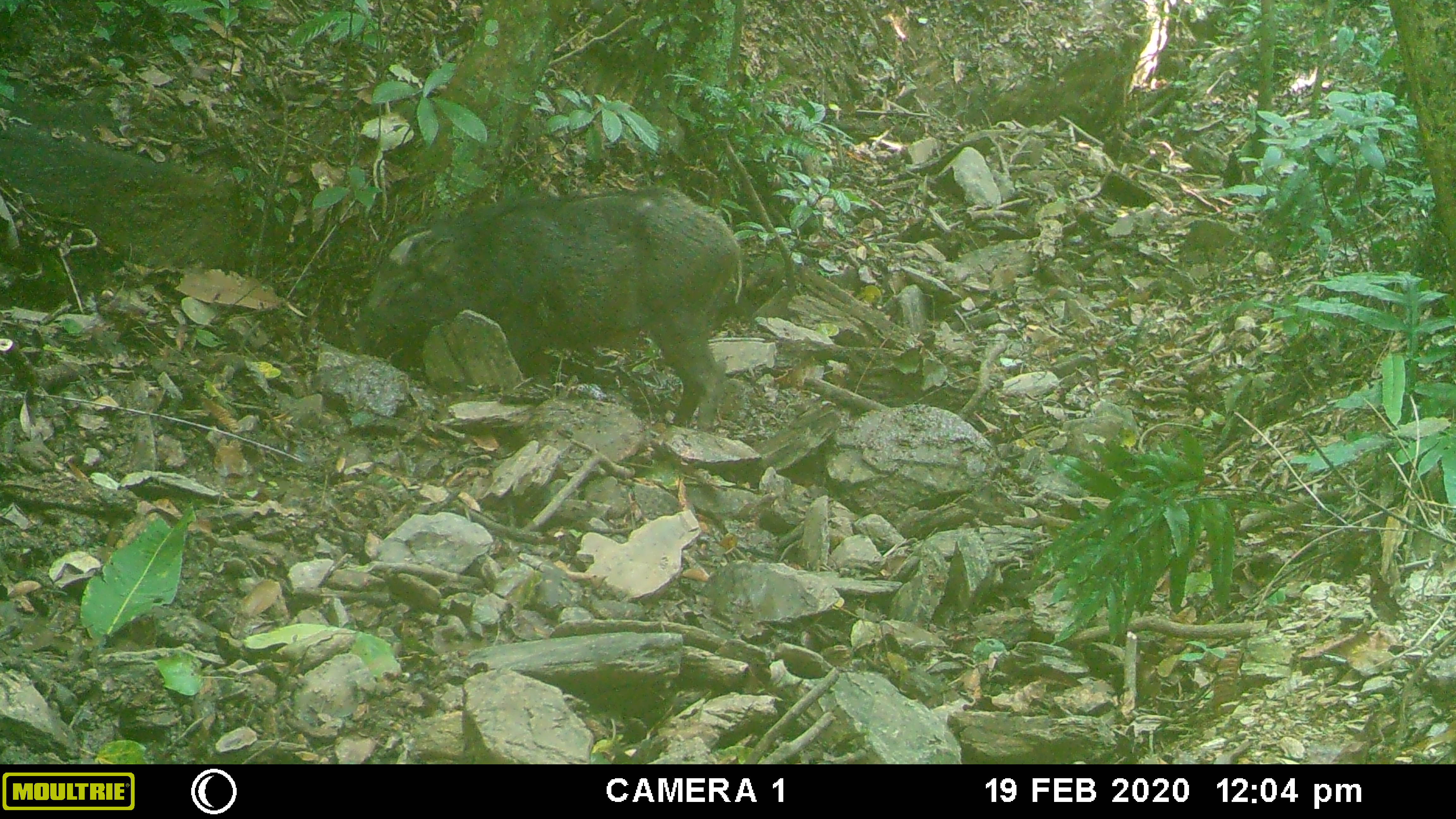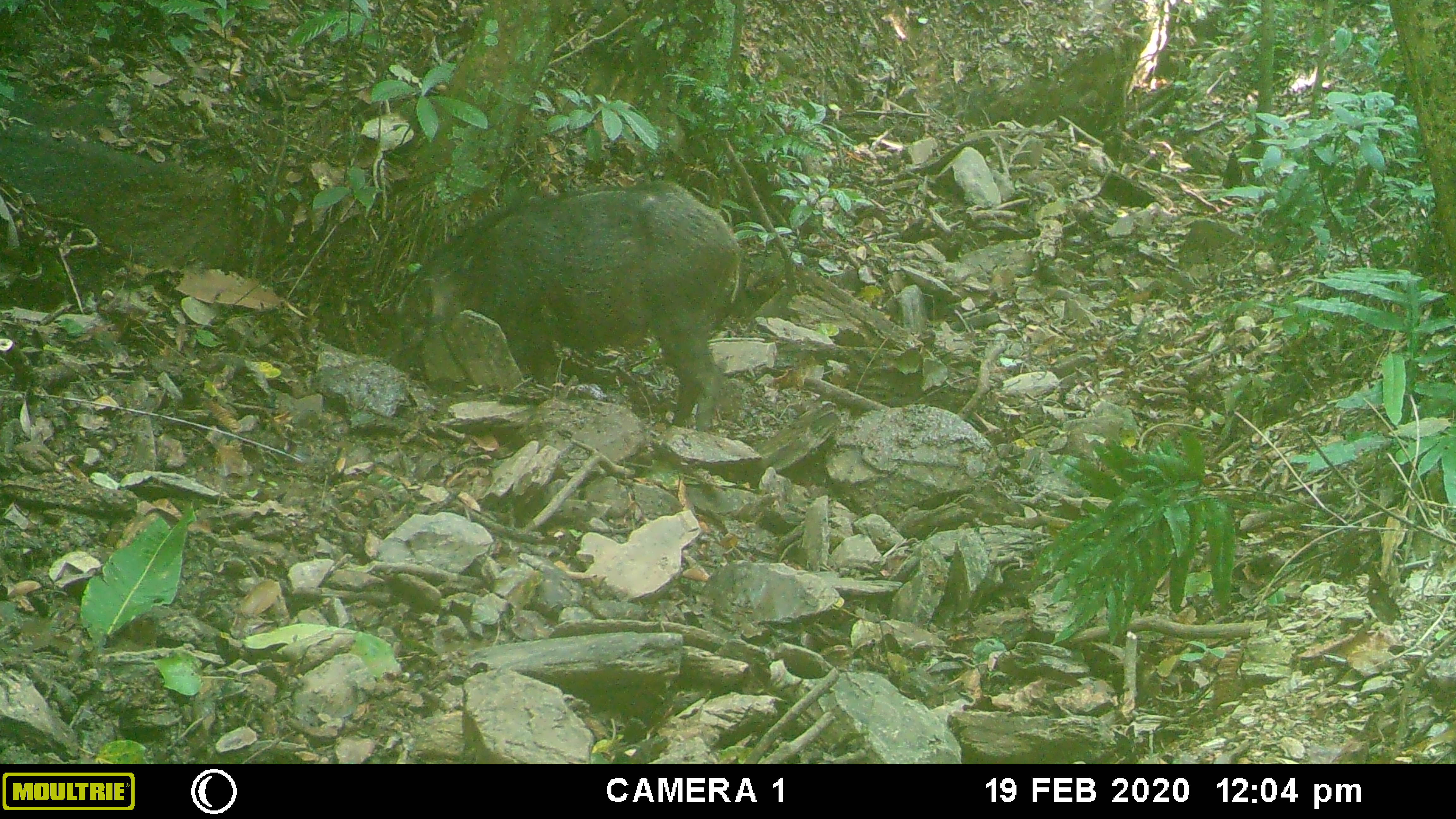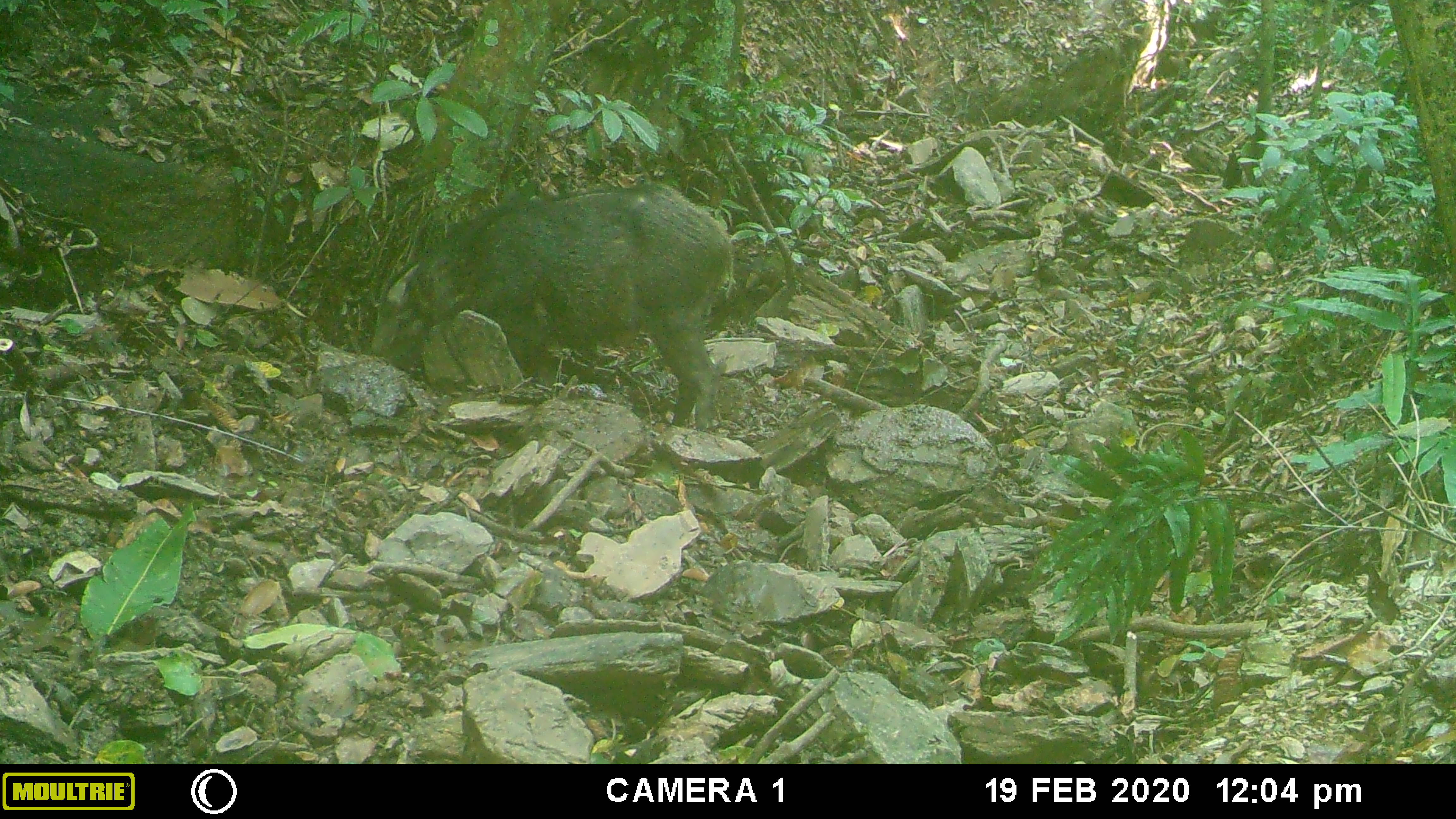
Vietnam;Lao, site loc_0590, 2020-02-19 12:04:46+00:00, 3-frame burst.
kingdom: Animalia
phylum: Chordata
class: Mammalia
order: Artiodactyla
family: Suidae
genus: Sus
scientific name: Sus scrofa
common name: eurasian wild pig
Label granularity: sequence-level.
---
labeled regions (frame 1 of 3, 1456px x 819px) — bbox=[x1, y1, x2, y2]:
eurasian wild pig: bbox=[355, 185, 743, 429]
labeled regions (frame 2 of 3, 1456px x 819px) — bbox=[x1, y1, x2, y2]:
eurasian wild pig: bbox=[379, 178, 743, 429]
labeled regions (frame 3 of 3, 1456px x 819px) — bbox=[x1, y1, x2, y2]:
eurasian wild pig: bbox=[366, 178, 735, 432]